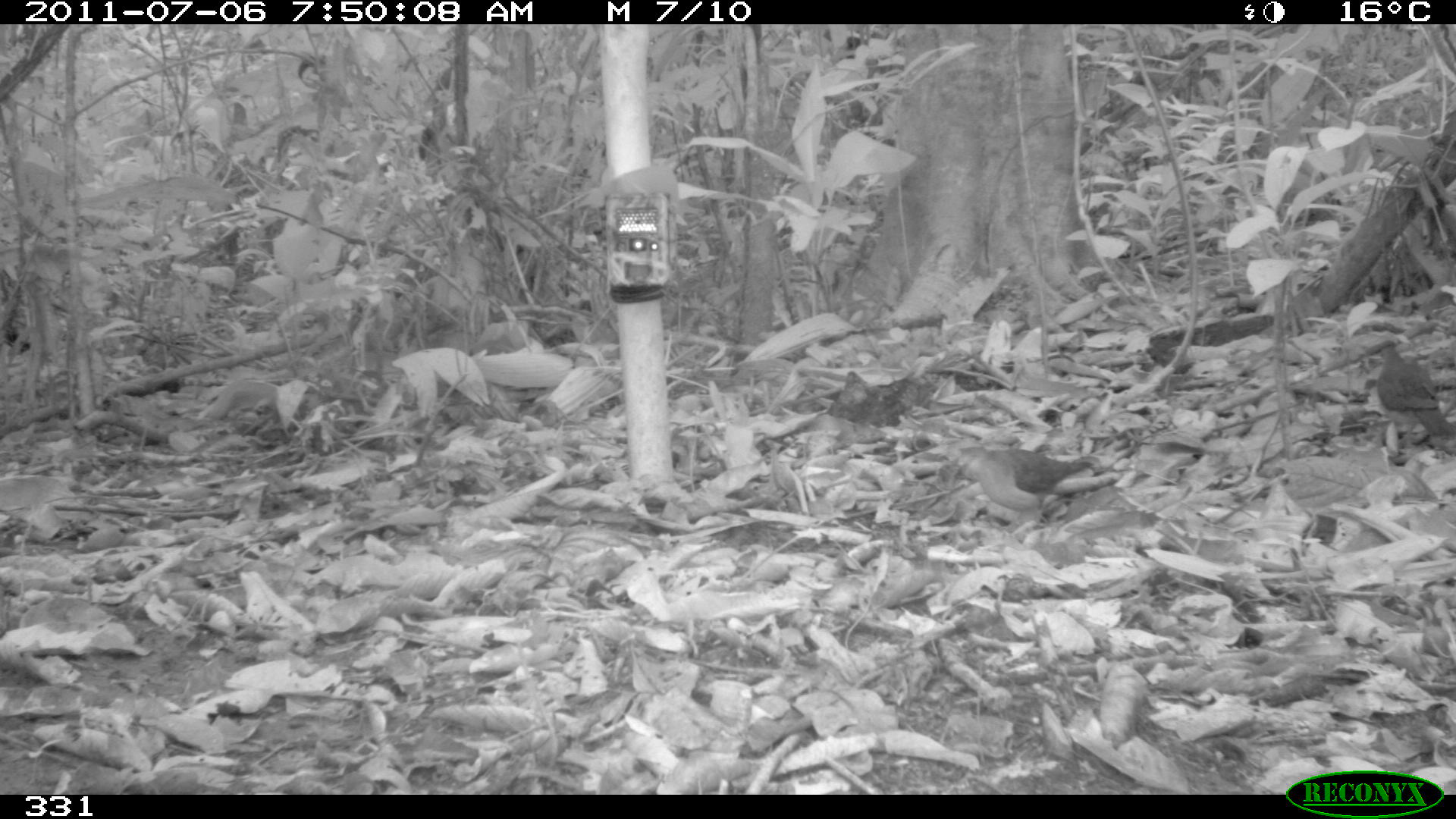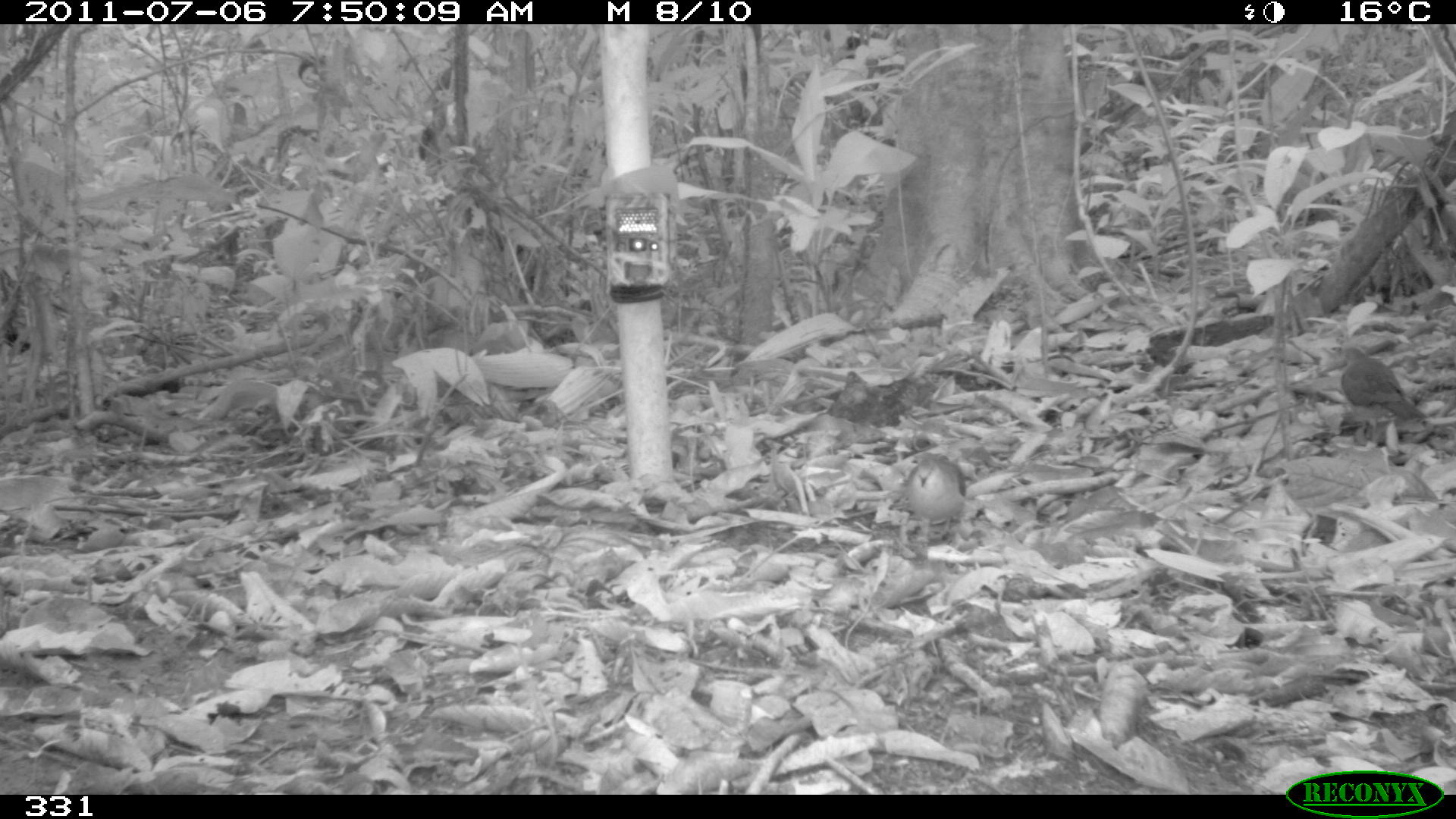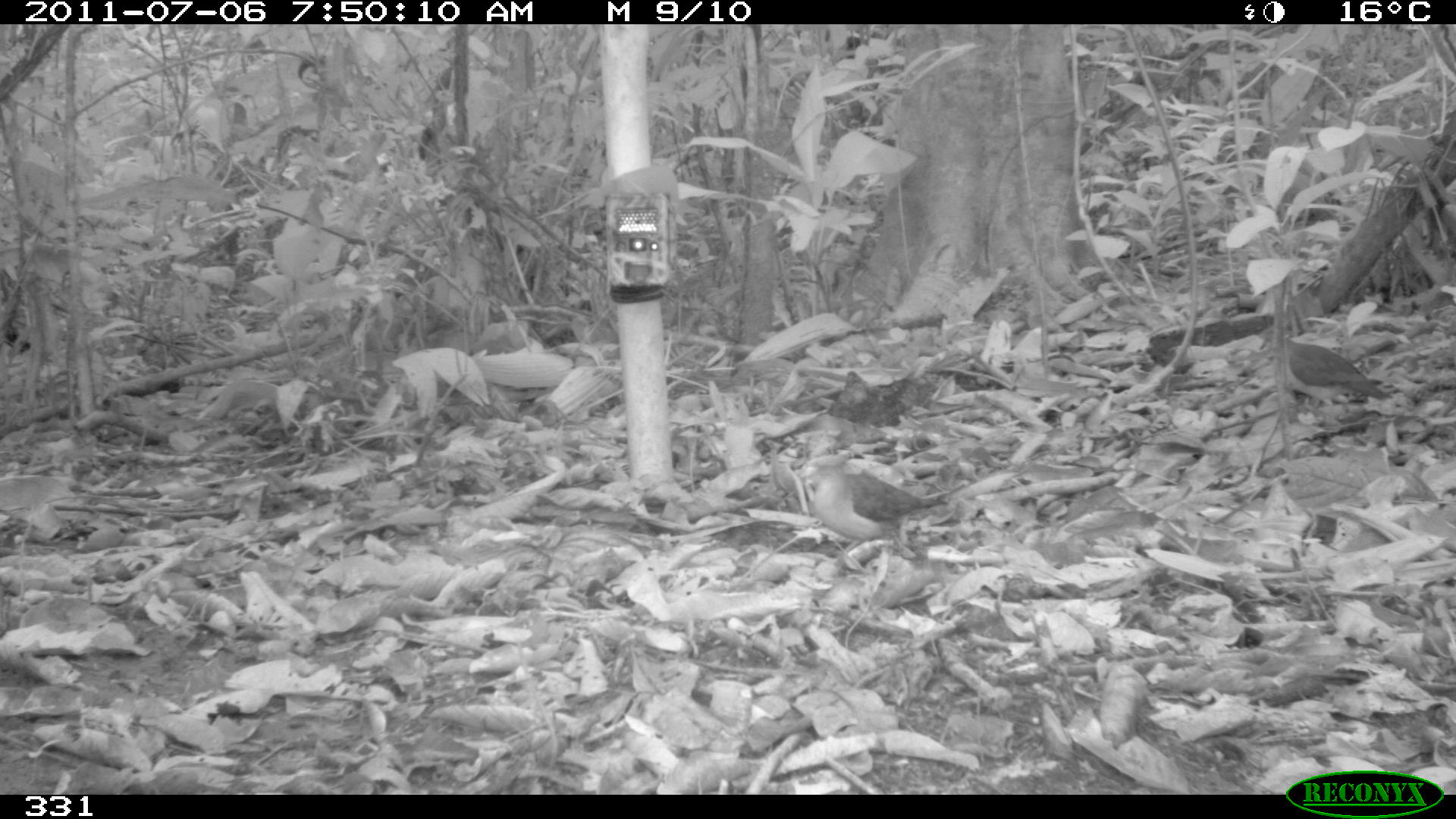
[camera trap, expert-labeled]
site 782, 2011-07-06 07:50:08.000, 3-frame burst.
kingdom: Animalia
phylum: Chordata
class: Aves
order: Columbiformes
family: Columbidae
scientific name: Columbidae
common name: dove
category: paloma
Paloma (dove) (Columbidae).